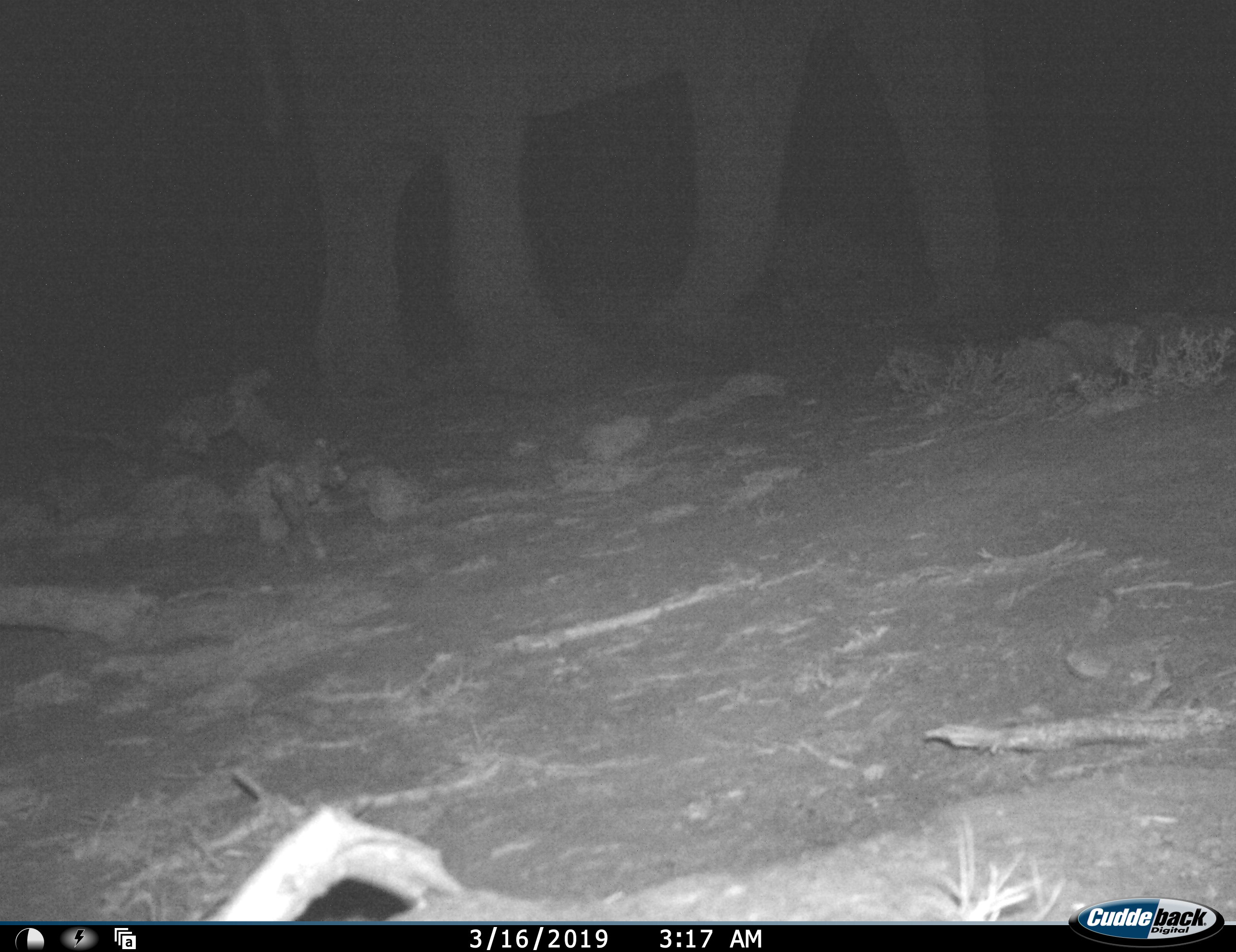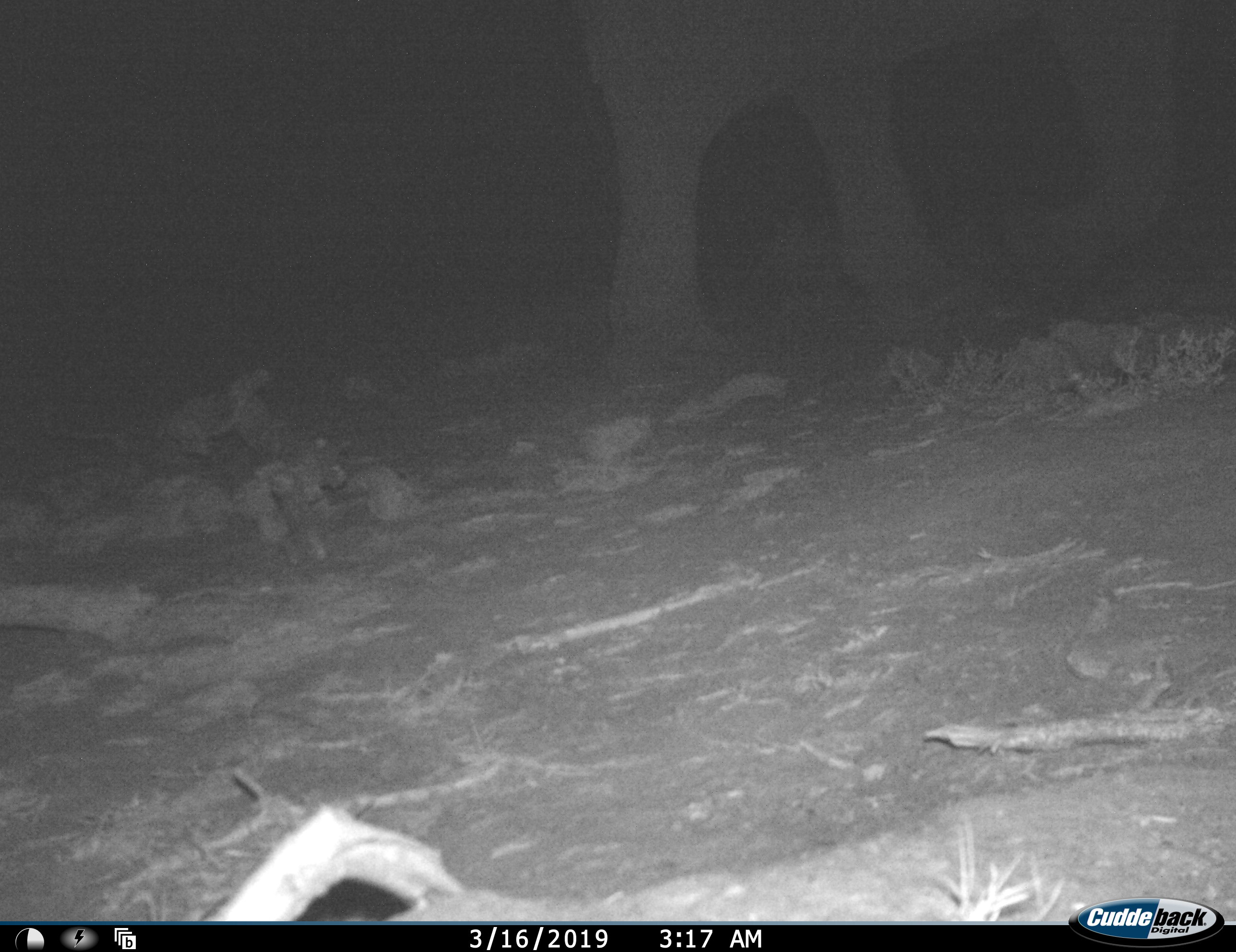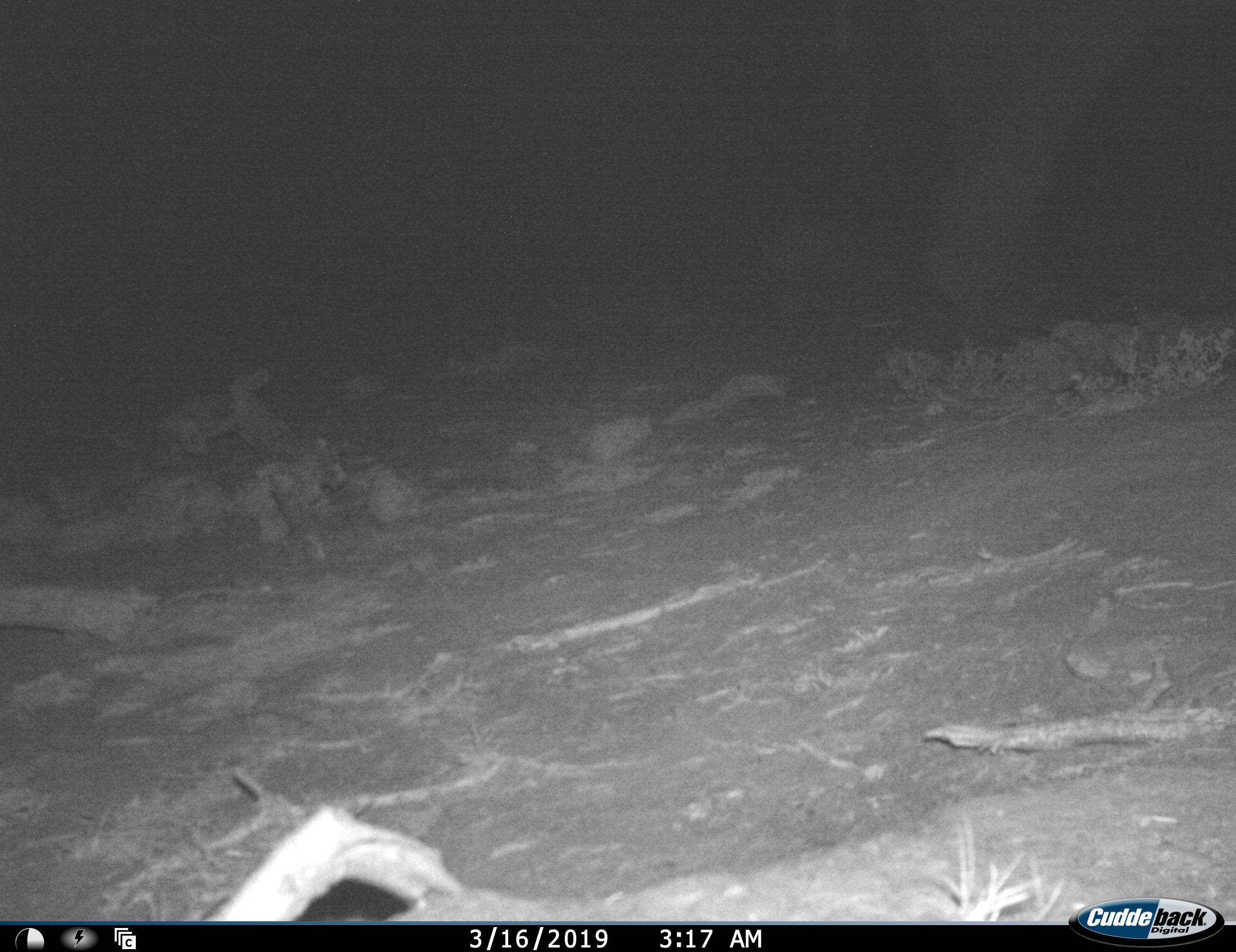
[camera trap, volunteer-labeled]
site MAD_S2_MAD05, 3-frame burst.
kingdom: Animalia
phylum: Chordata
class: Mammalia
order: Proboscidea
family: Elephantidae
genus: Loxodonta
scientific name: Loxodonta africana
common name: african bush elephant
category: elephant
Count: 1.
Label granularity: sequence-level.